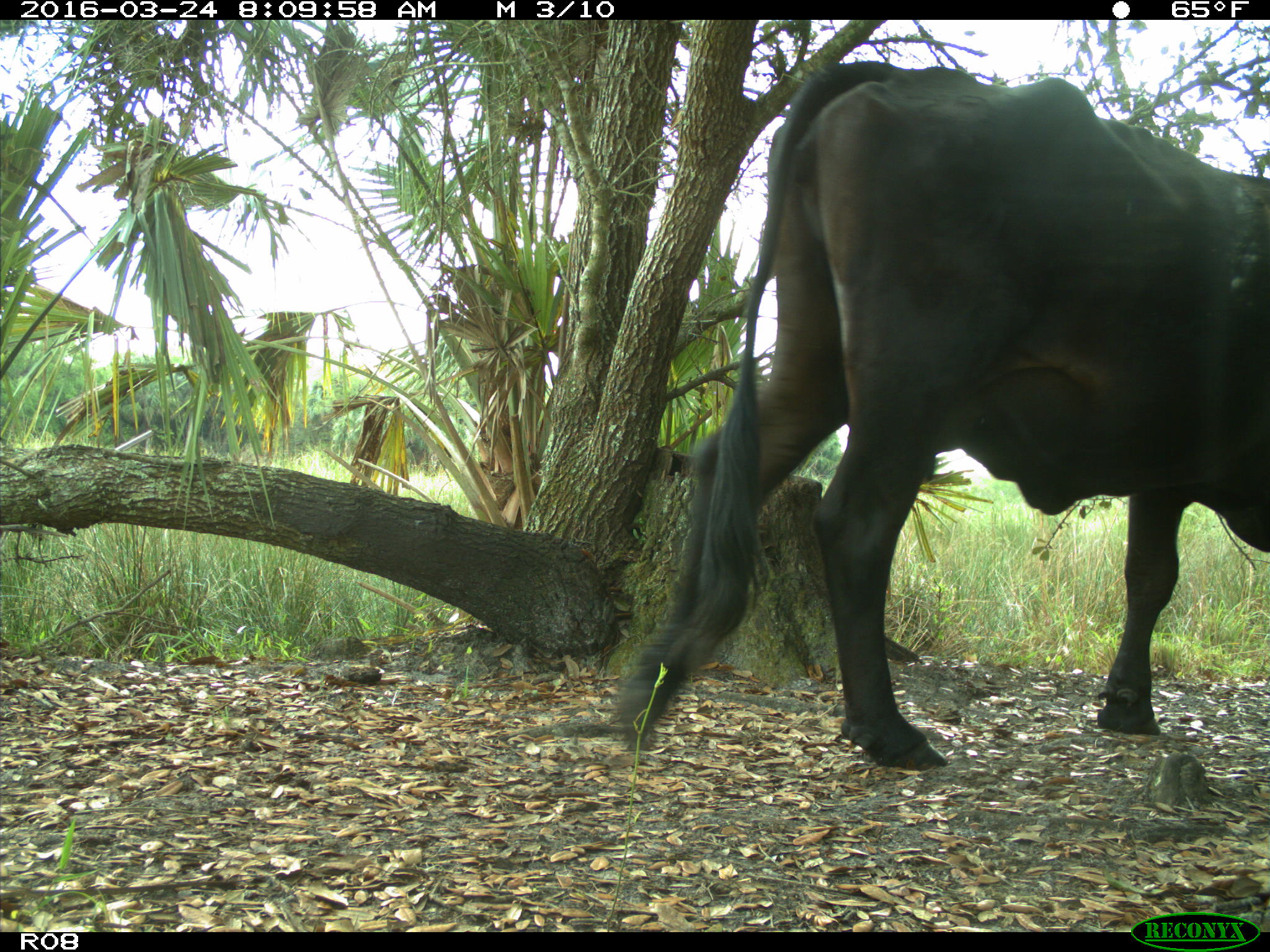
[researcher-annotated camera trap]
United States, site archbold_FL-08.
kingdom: Animalia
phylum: Chordata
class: Mammalia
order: Artiodactyla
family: Bovidae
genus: Bos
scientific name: Bos taurus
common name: domestic cow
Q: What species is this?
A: Bos taurus (domestic cow).